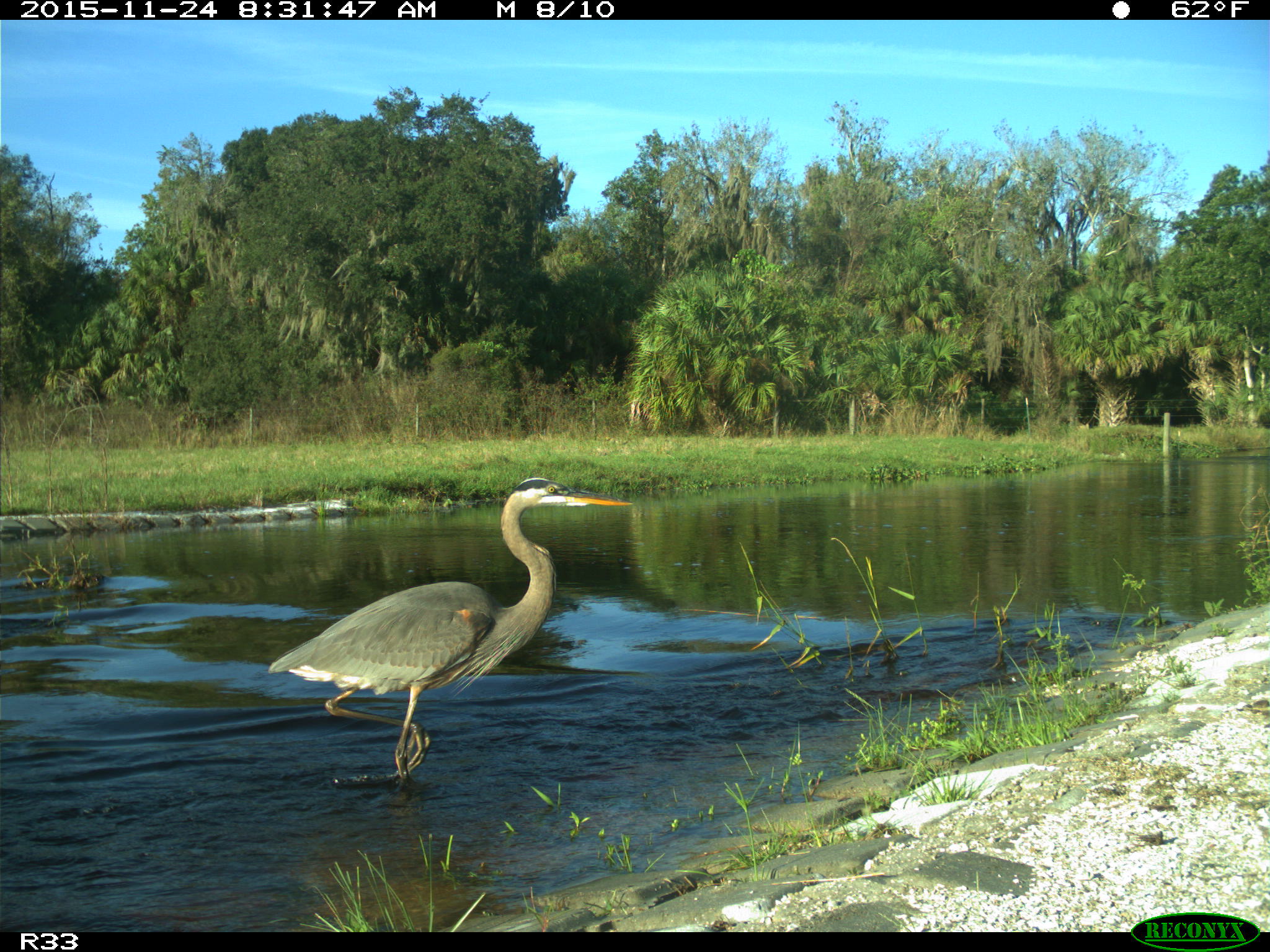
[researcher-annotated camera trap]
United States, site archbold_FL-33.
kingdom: Animalia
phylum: Chordata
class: Aves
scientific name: Aves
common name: birds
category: unidentified bird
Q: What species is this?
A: Unidentified bird (birds) (Aves).